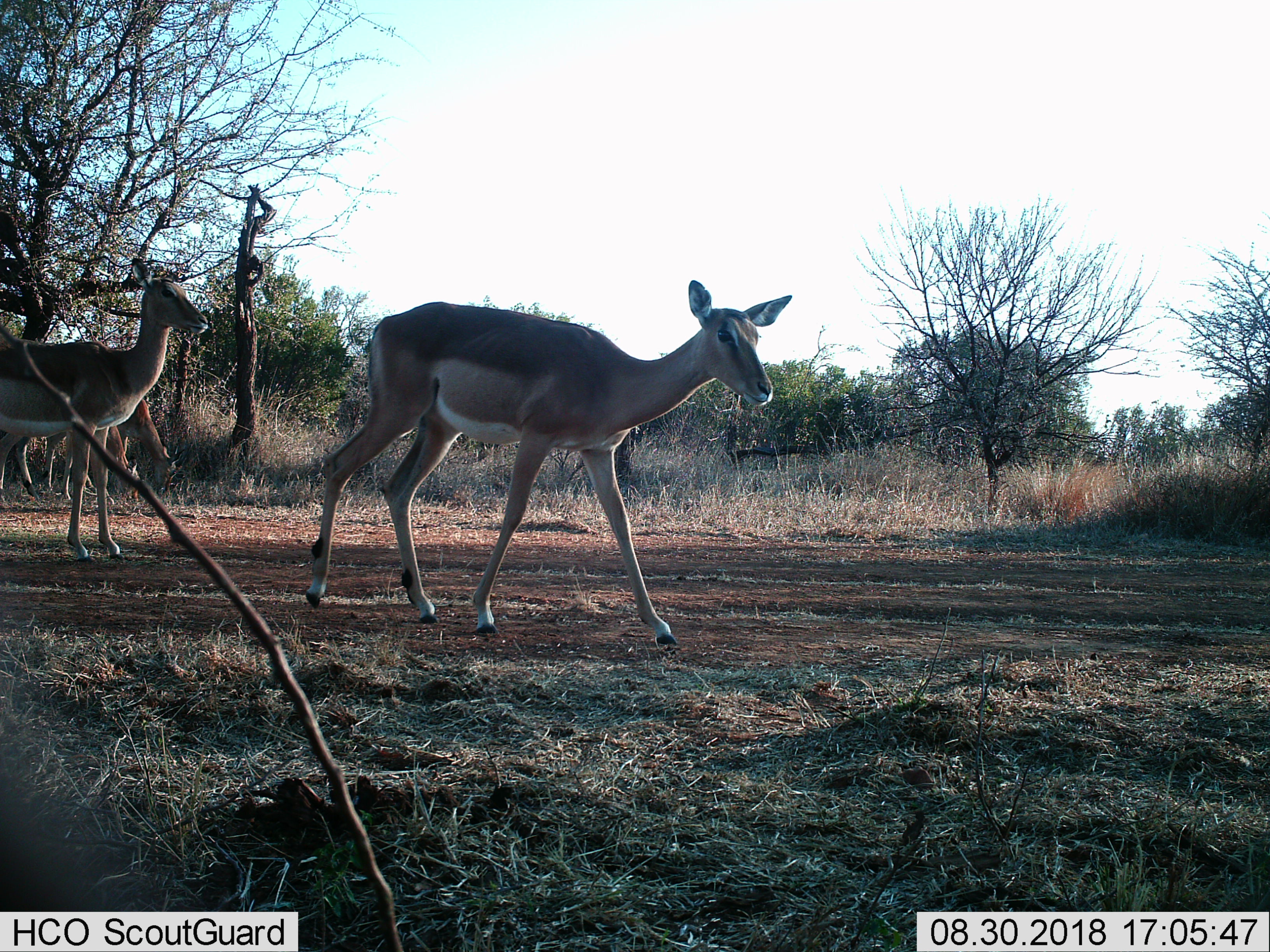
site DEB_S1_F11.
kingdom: Animalia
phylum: Chordata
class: Mammalia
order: Artiodactyla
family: Bovidae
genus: Aepyceros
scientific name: Aepyceros melampus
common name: impala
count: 4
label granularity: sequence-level